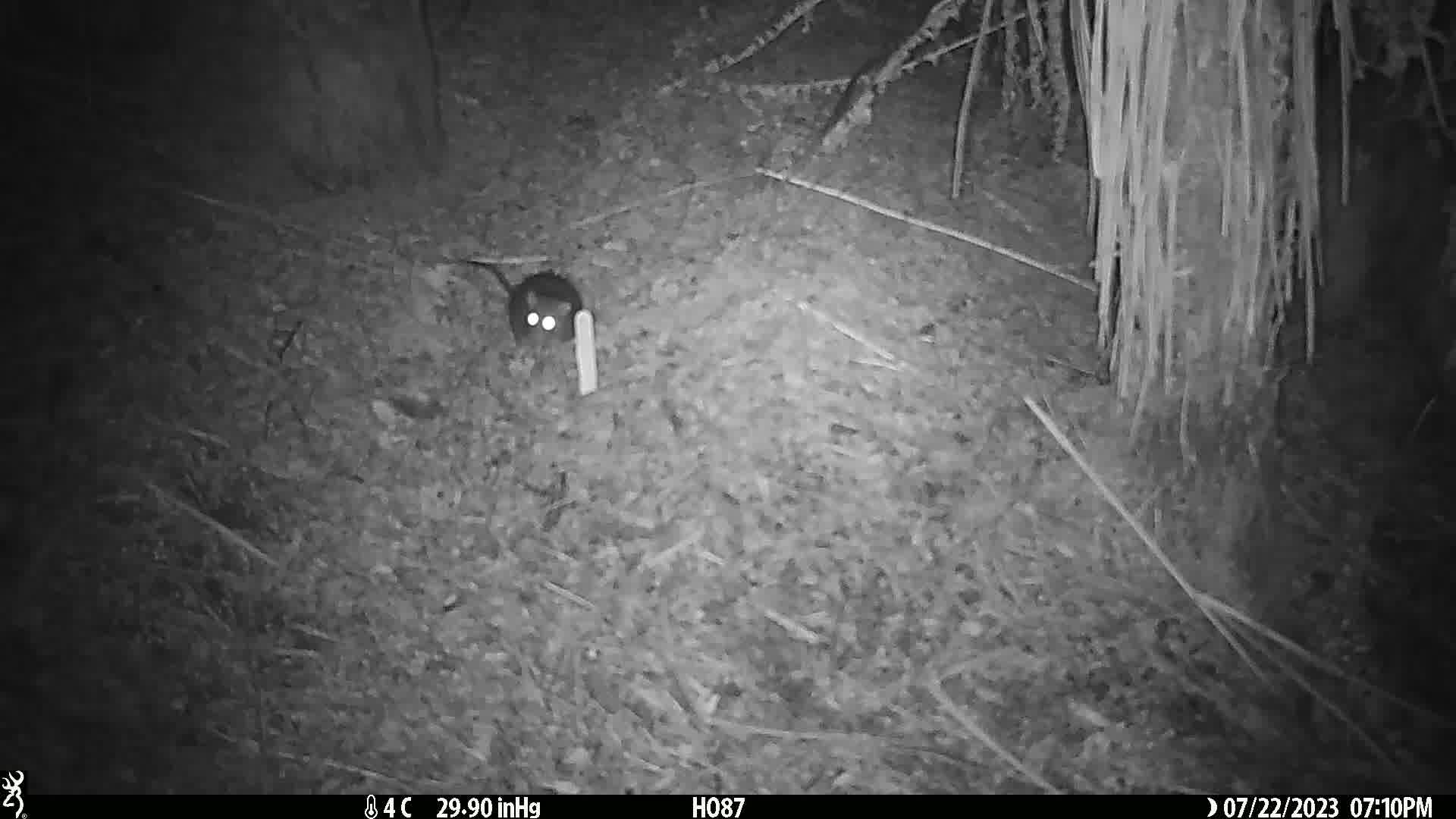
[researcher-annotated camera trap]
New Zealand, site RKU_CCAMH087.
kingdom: Animalia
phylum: Chordata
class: Mammalia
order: Rodentia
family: Muridae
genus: Rattus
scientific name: Rattus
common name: rat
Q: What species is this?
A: Rat (Rattus).